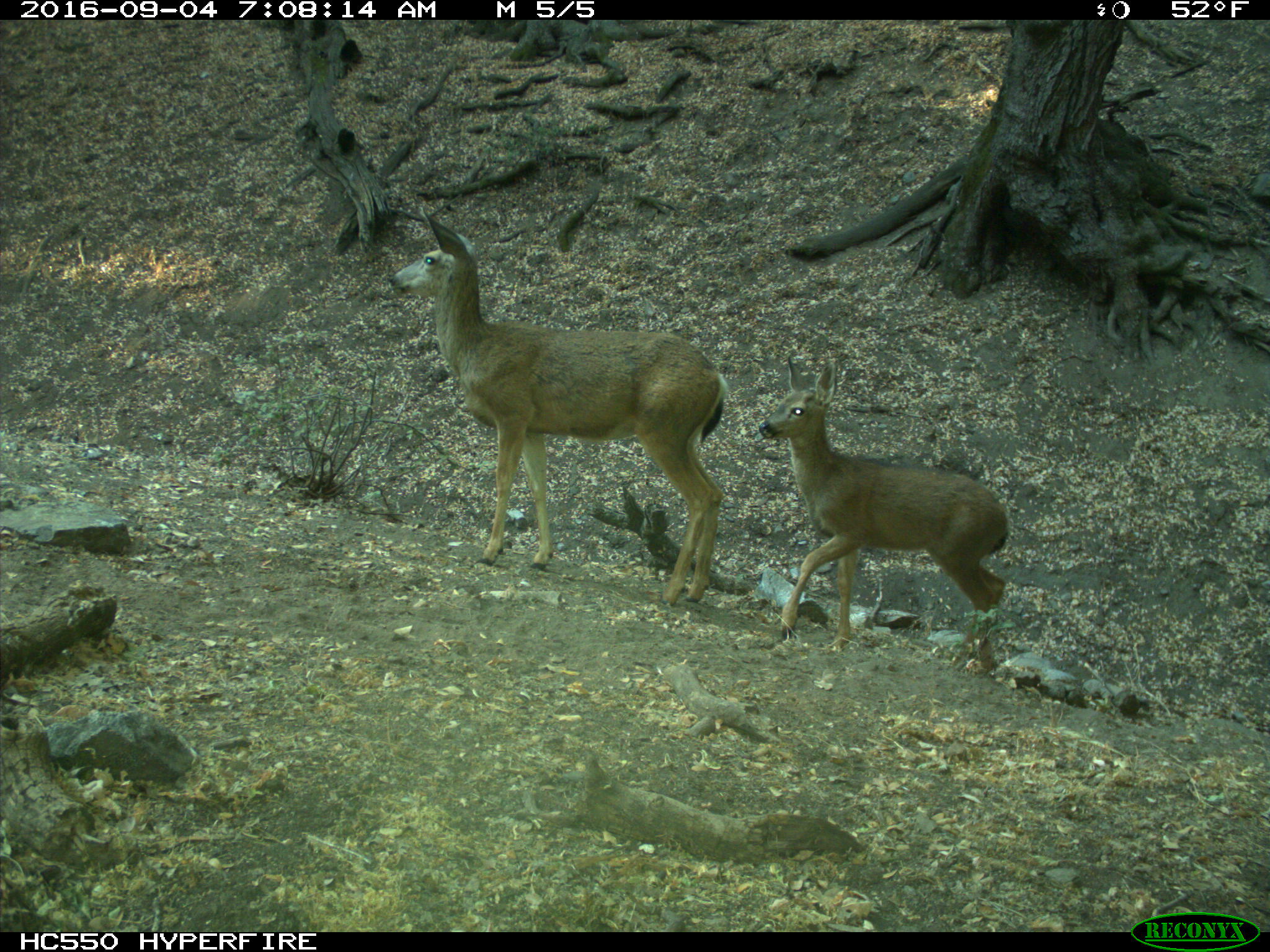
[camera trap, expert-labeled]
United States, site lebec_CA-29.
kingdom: Animalia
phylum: Chordata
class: Mammalia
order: Artiodactyla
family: Cervidae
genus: Odocoileus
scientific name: Odocoileus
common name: deer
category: unidentified deer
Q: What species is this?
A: Unidentified deer (deer) (Odocoileus).